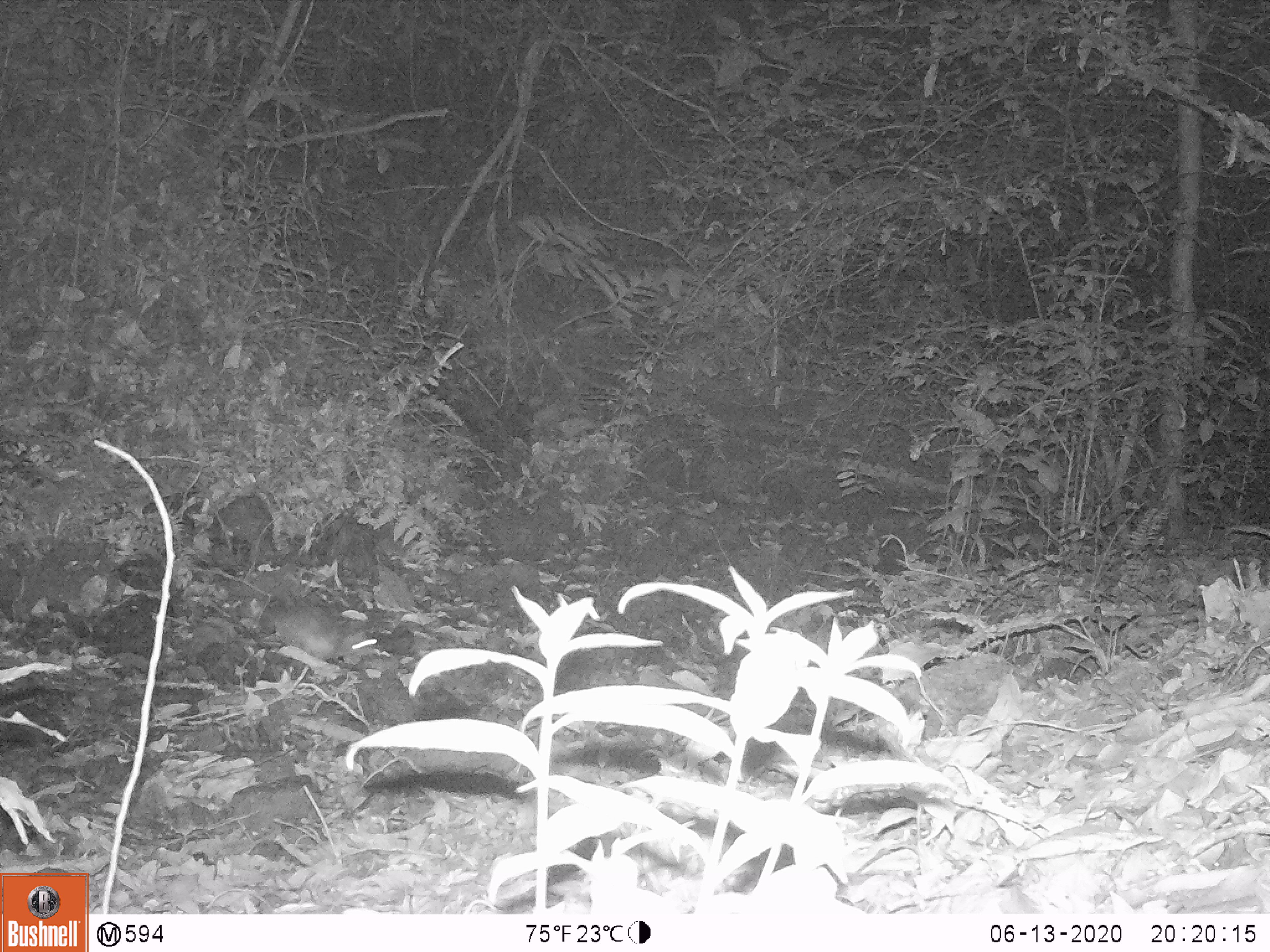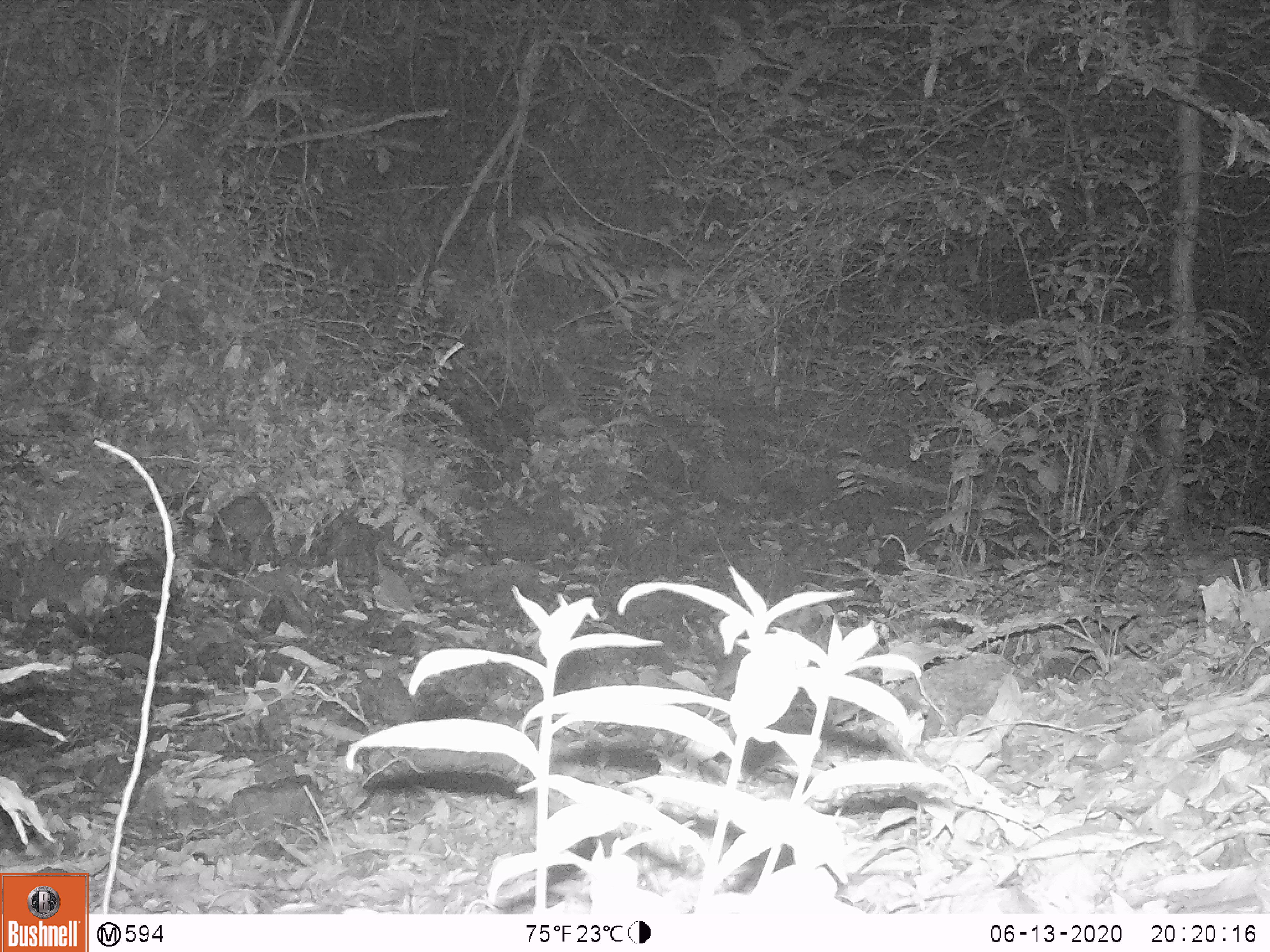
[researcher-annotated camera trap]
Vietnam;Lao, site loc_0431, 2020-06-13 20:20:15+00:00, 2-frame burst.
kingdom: Animalia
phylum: Chordata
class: Mammalia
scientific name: Mammalia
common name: mammal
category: unidentified small mammal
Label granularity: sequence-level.